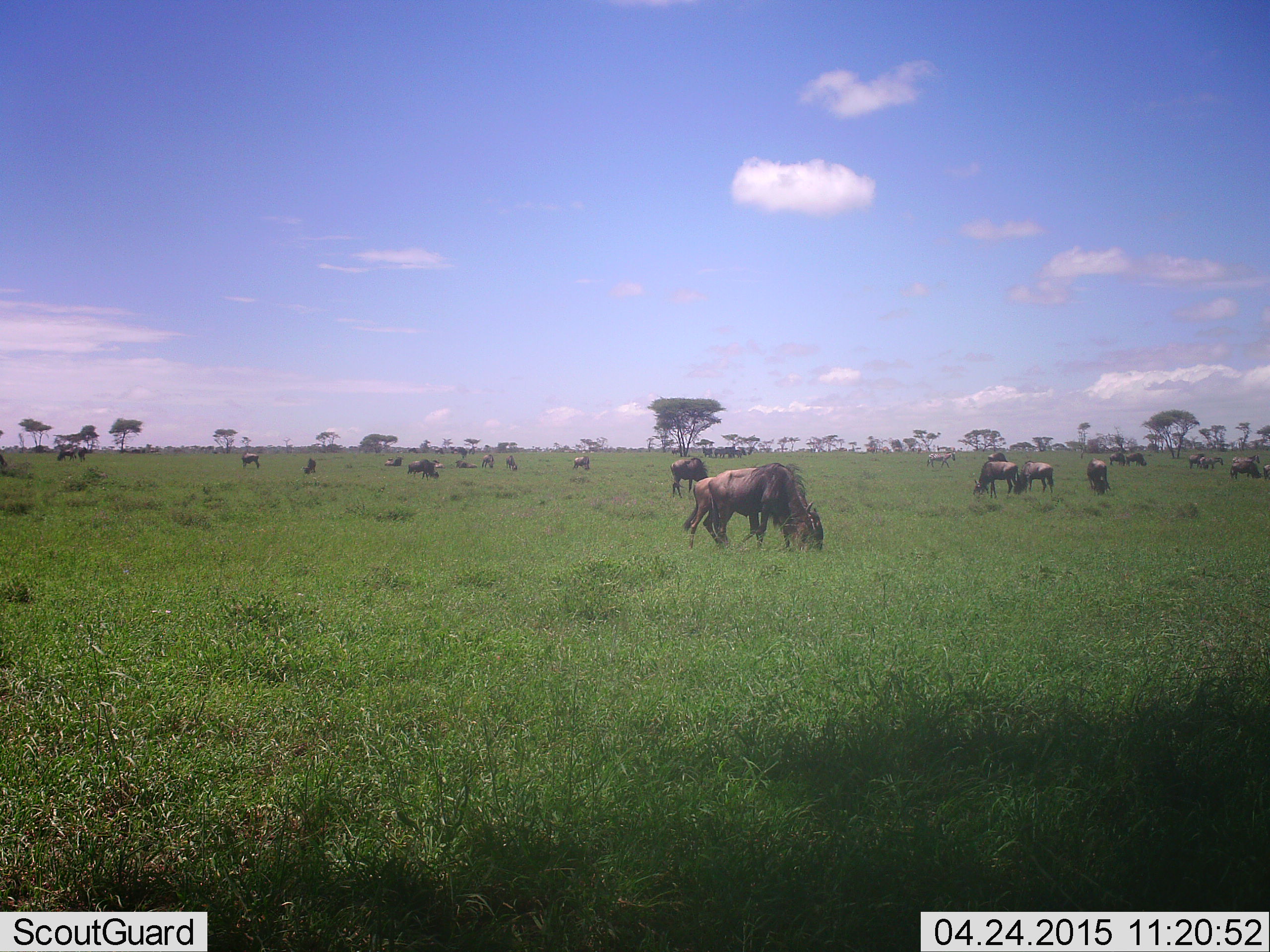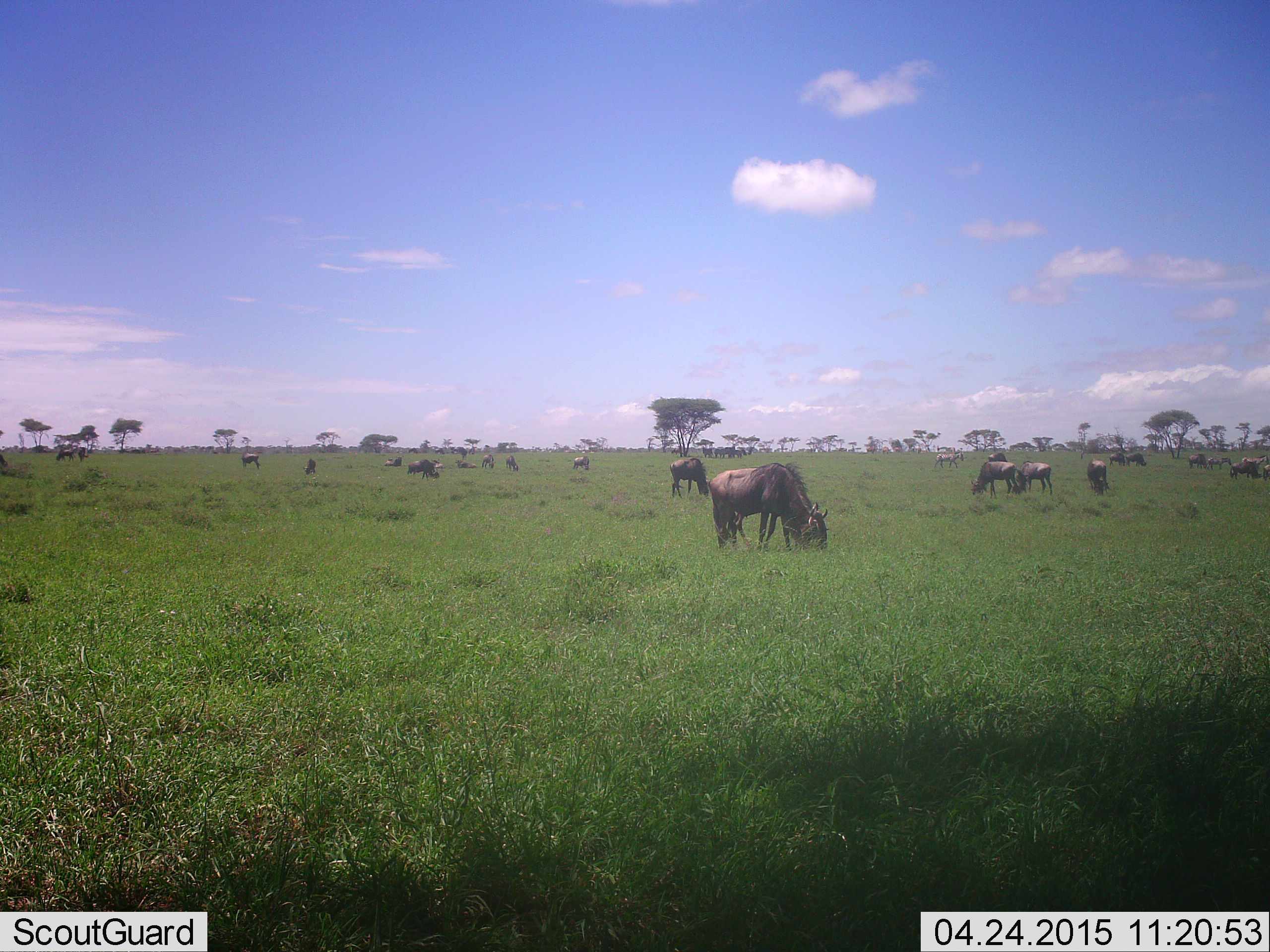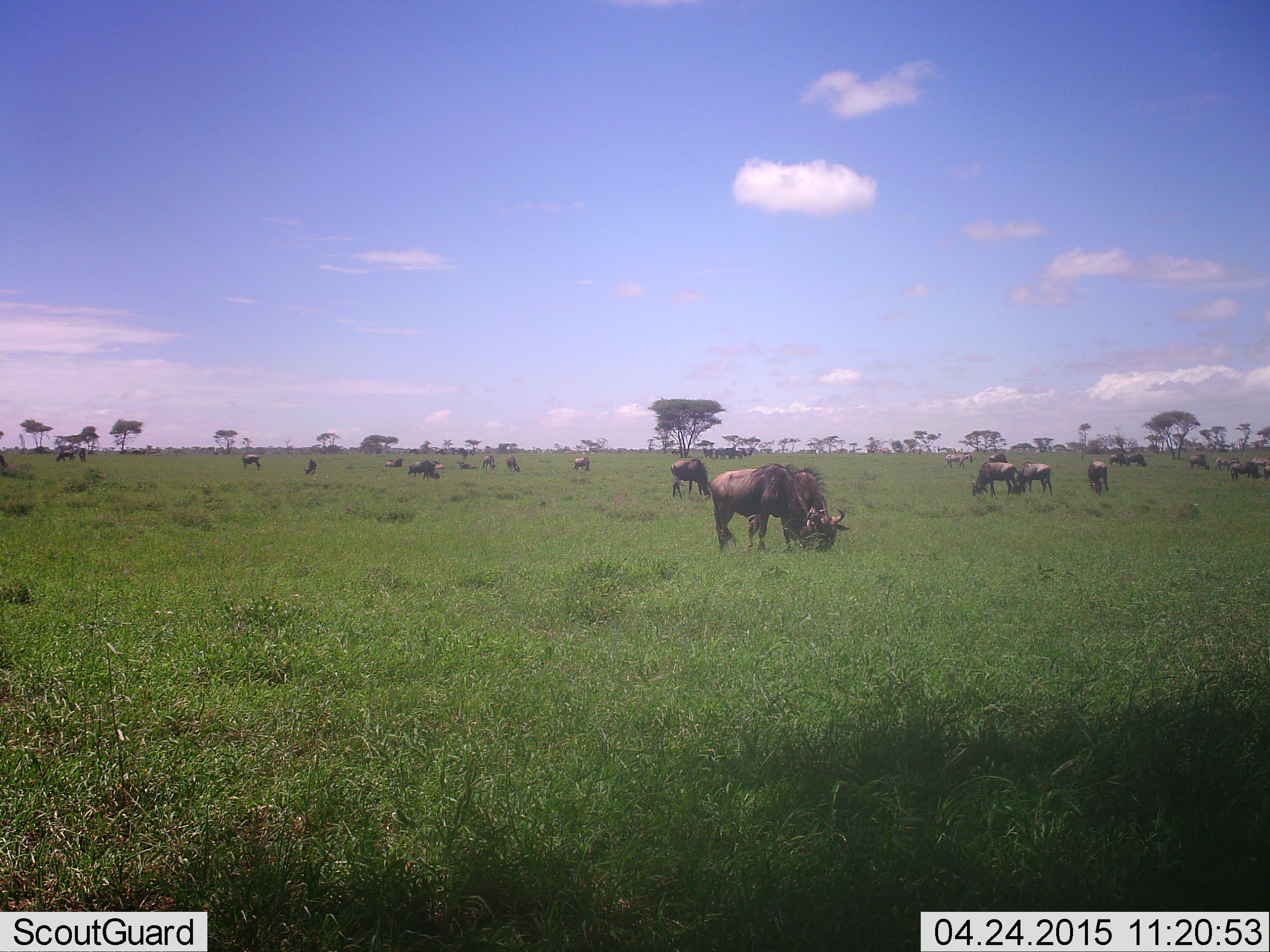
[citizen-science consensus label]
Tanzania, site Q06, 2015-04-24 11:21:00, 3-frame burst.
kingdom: Animalia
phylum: Chordata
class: Mammalia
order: Artiodactyla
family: Bovidae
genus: Connochaetes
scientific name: Connochaetes taurinus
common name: blue wildebeest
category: wildebeest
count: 11-50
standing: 50%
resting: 8%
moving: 33%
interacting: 0%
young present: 0%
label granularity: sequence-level